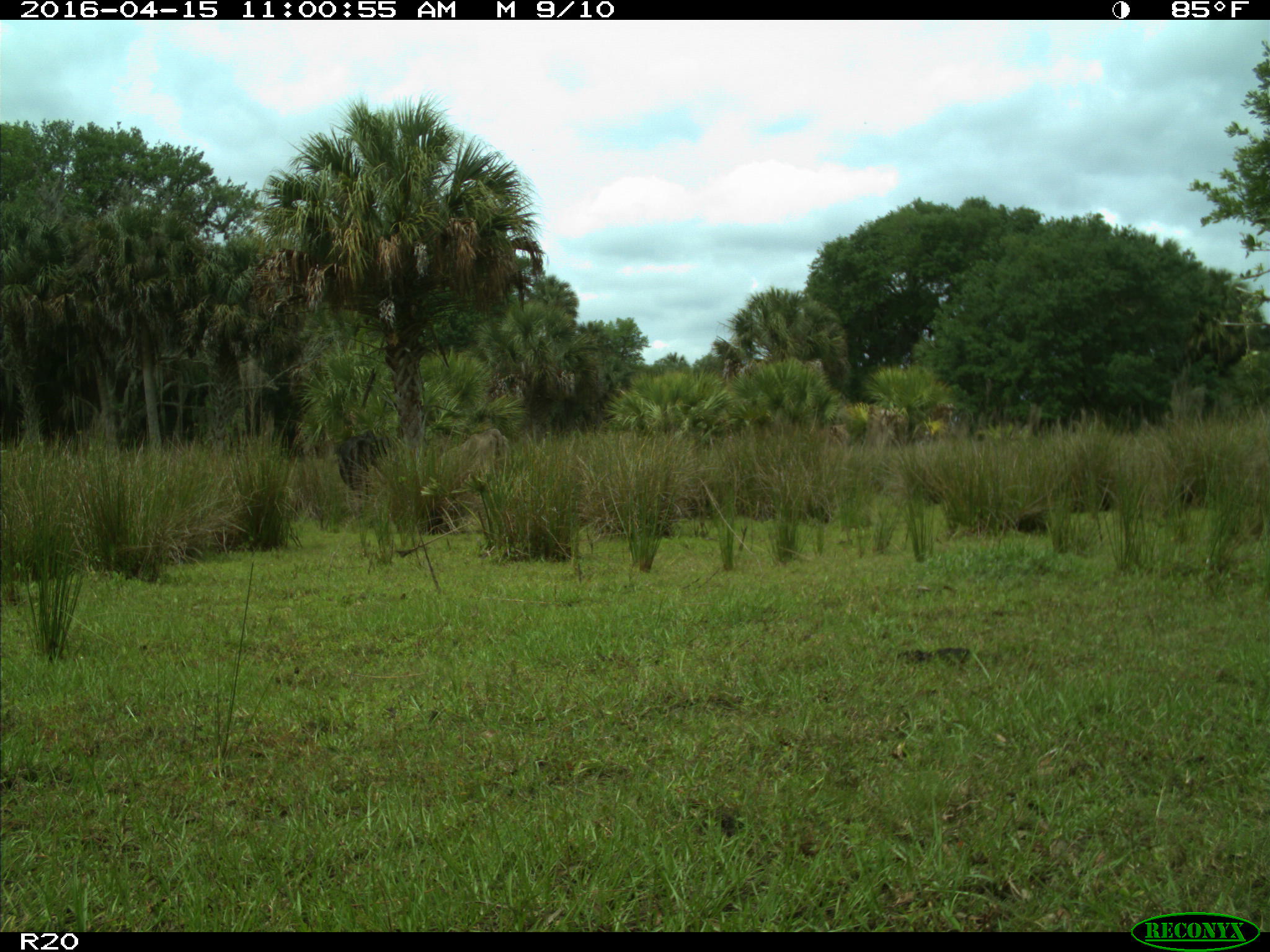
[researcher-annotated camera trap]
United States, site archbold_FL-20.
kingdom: Animalia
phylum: Chordata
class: Mammalia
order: Artiodactyla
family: Bovidae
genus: Bos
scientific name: Bos taurus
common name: domestic cow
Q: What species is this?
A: Bos taurus (domestic cow).